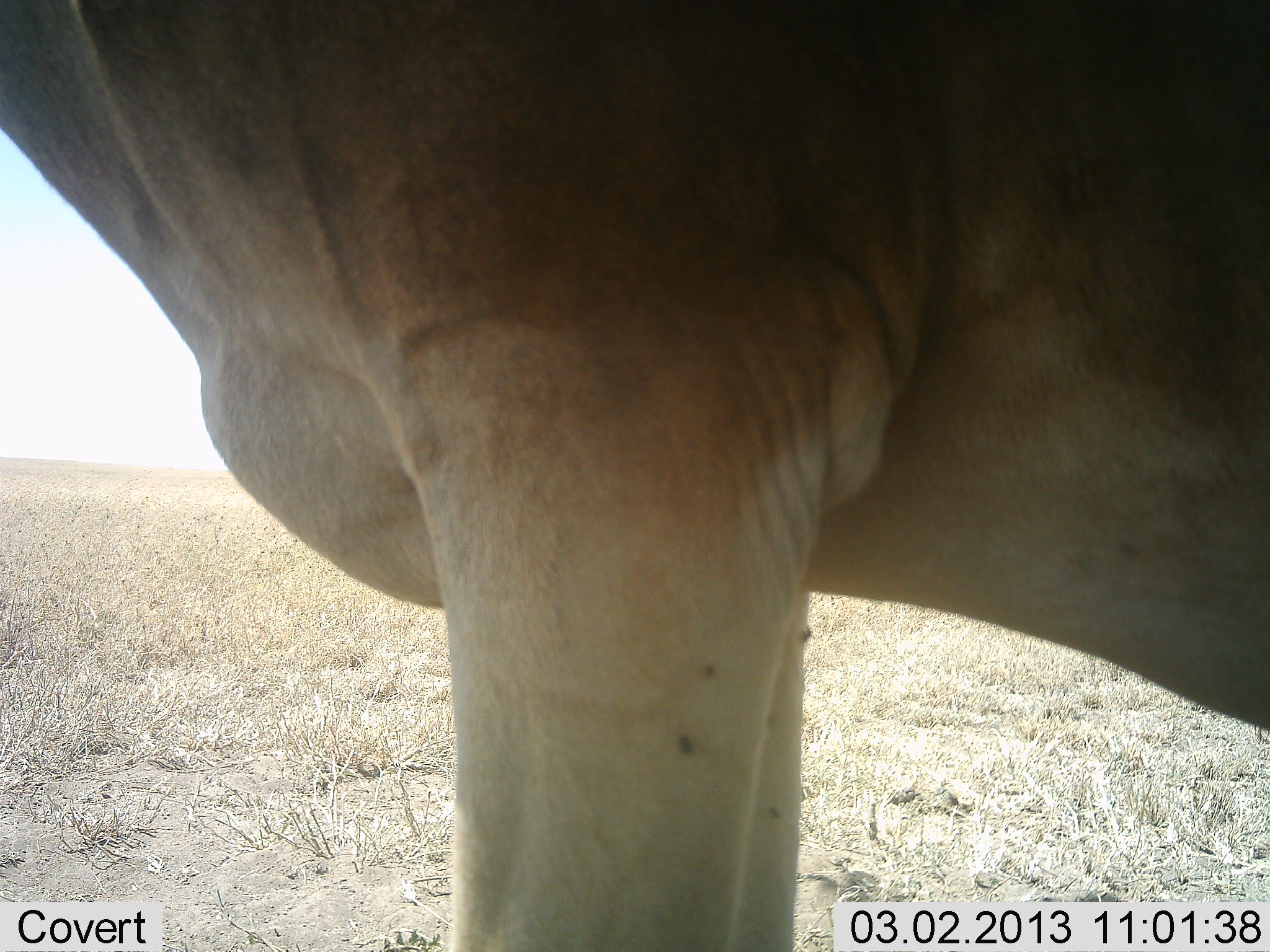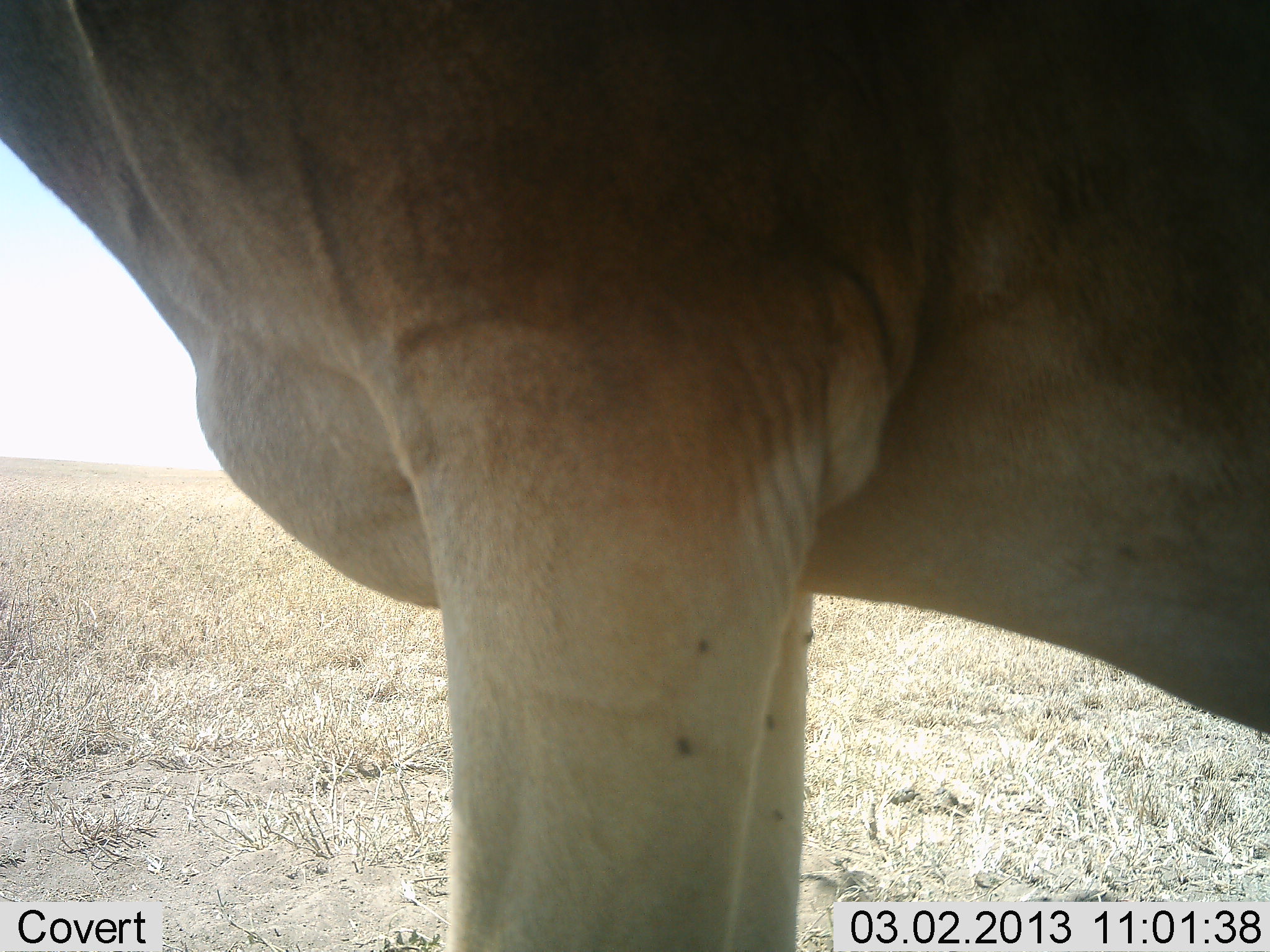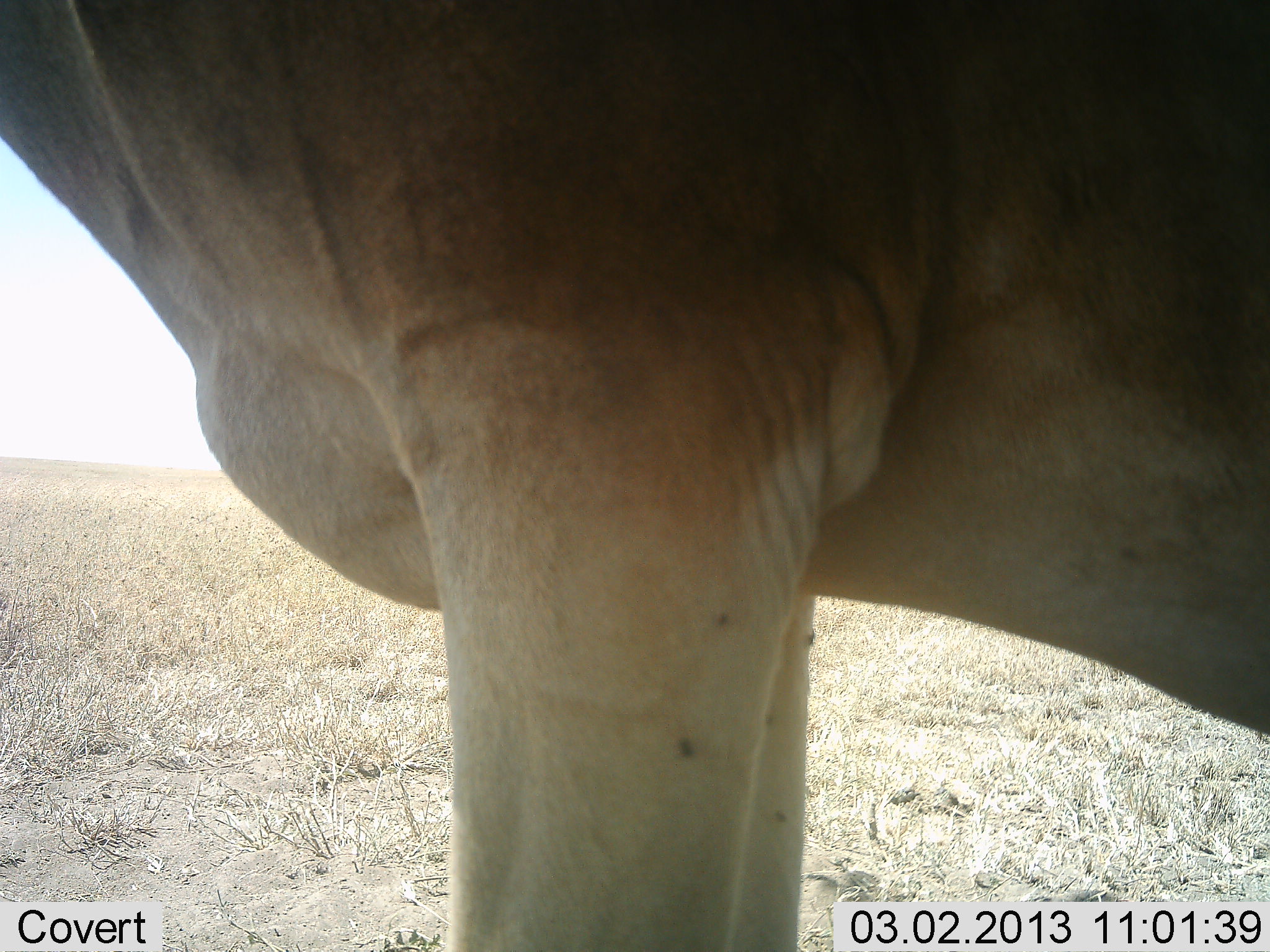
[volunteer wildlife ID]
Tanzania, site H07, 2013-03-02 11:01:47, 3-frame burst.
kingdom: Animalia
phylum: Chordata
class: Mammalia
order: Artiodactyla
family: Bovidae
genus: Alcelaphus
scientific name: Alcelaphus buselaphus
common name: hartebeest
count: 1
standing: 100%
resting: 0%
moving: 0%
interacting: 0%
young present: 0%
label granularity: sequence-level